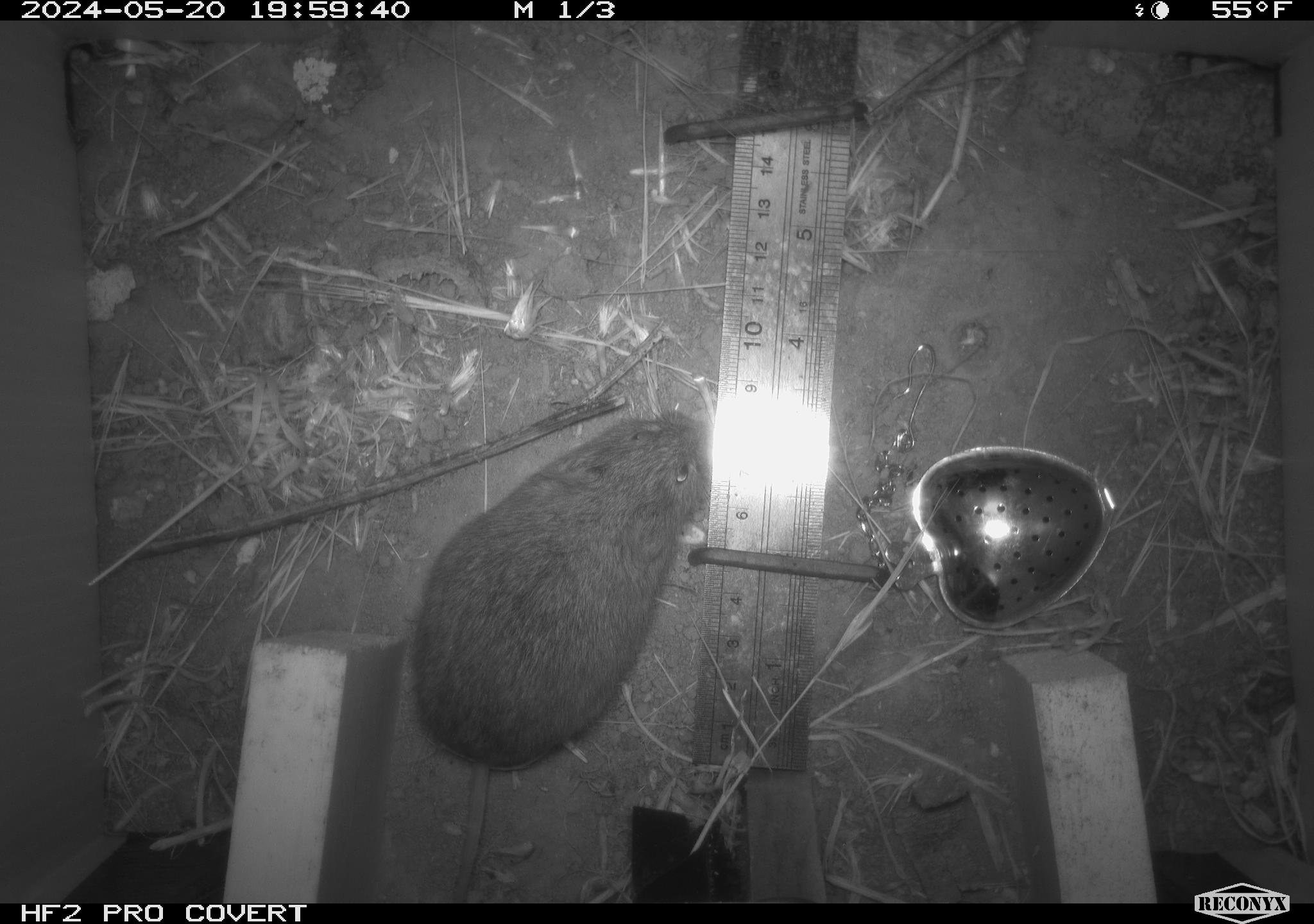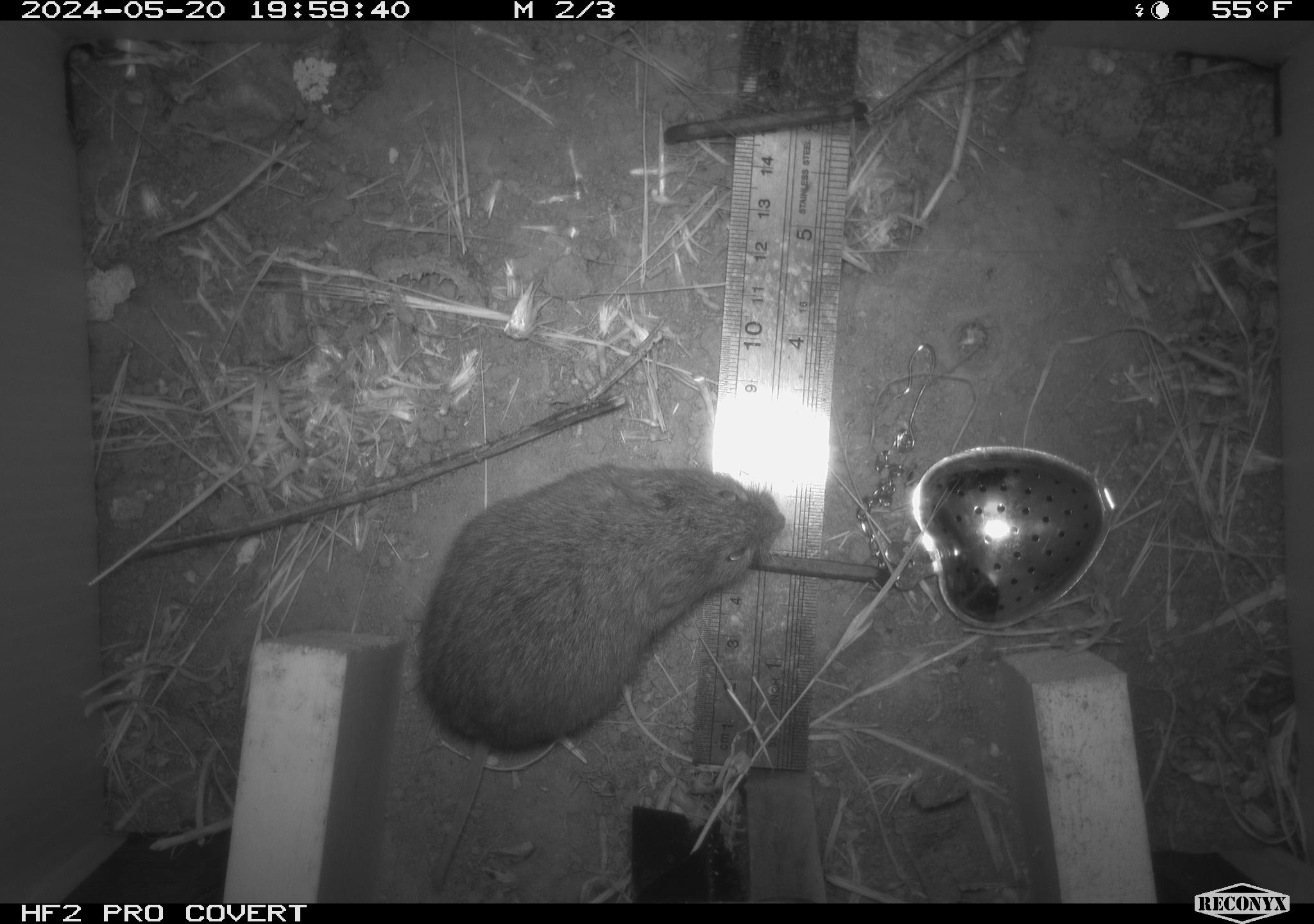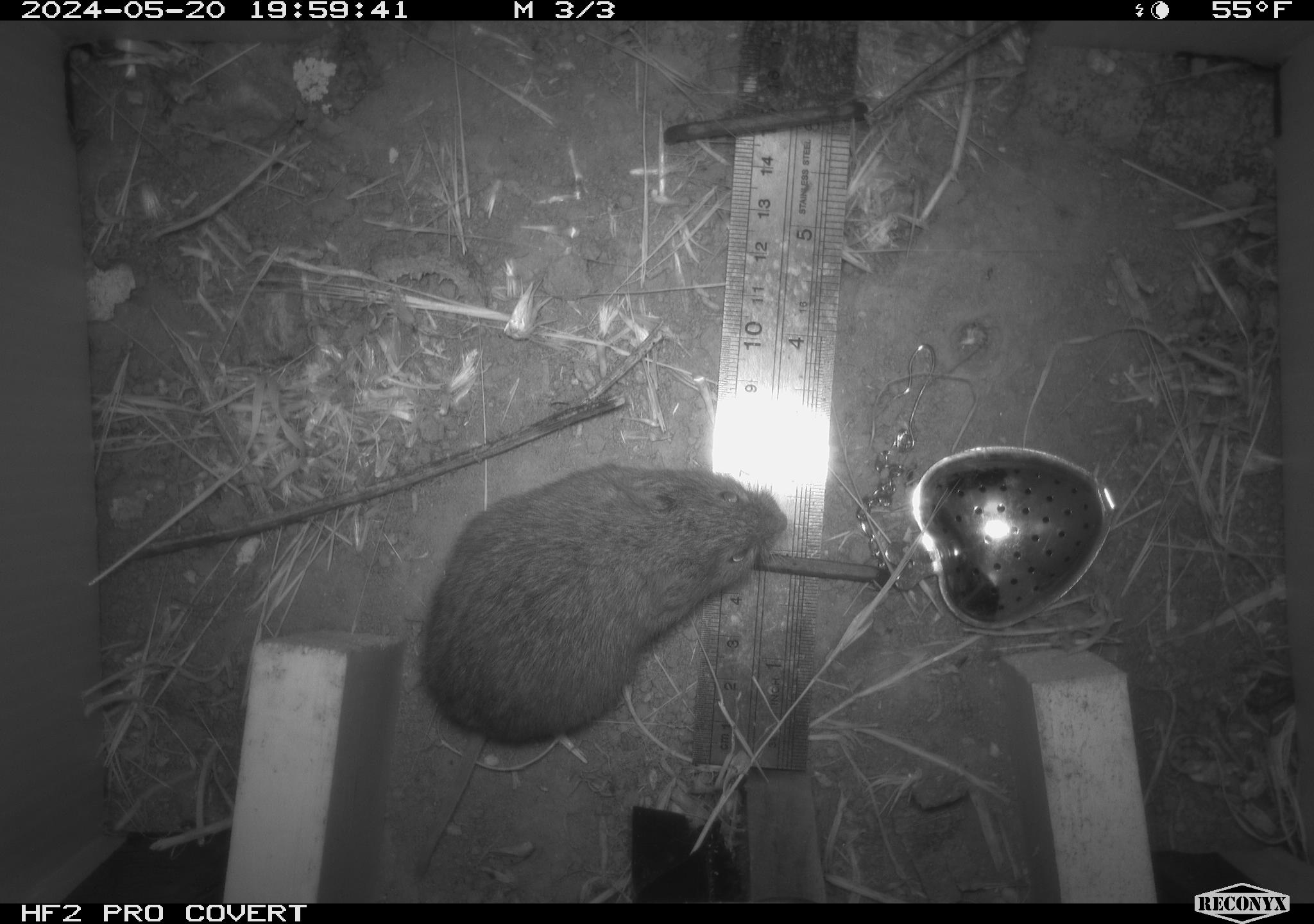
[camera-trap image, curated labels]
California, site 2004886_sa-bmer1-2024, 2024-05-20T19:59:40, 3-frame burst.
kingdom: Animalia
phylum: Chordata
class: Mammalia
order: Rodentia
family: Cricetidae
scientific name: Arvicolinae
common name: voles, lemmings, and muskrats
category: arvicolinae subfamily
Arvicolinae subfamily (voles, lemmings, and muskrats) (Arvicolinae).